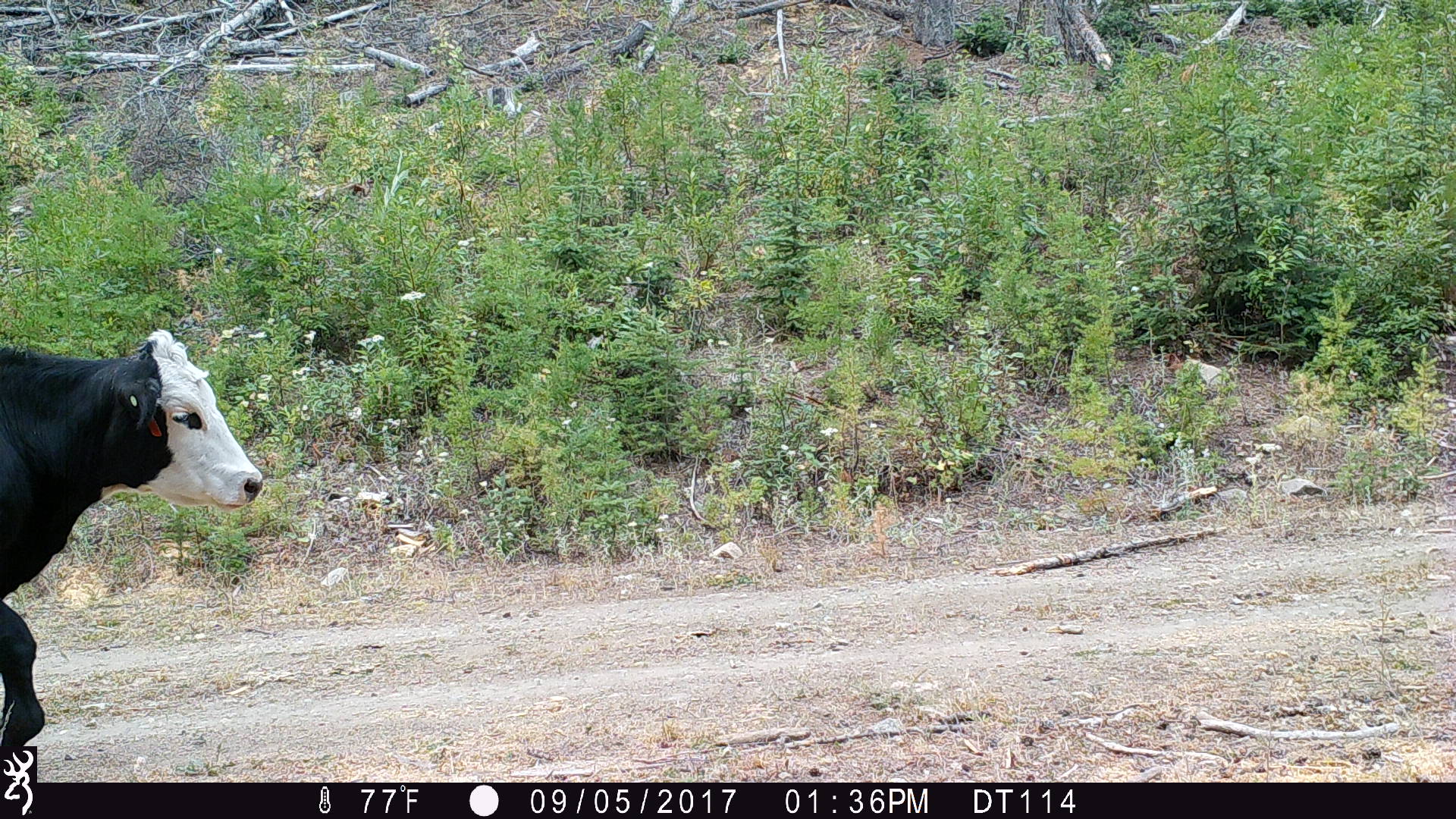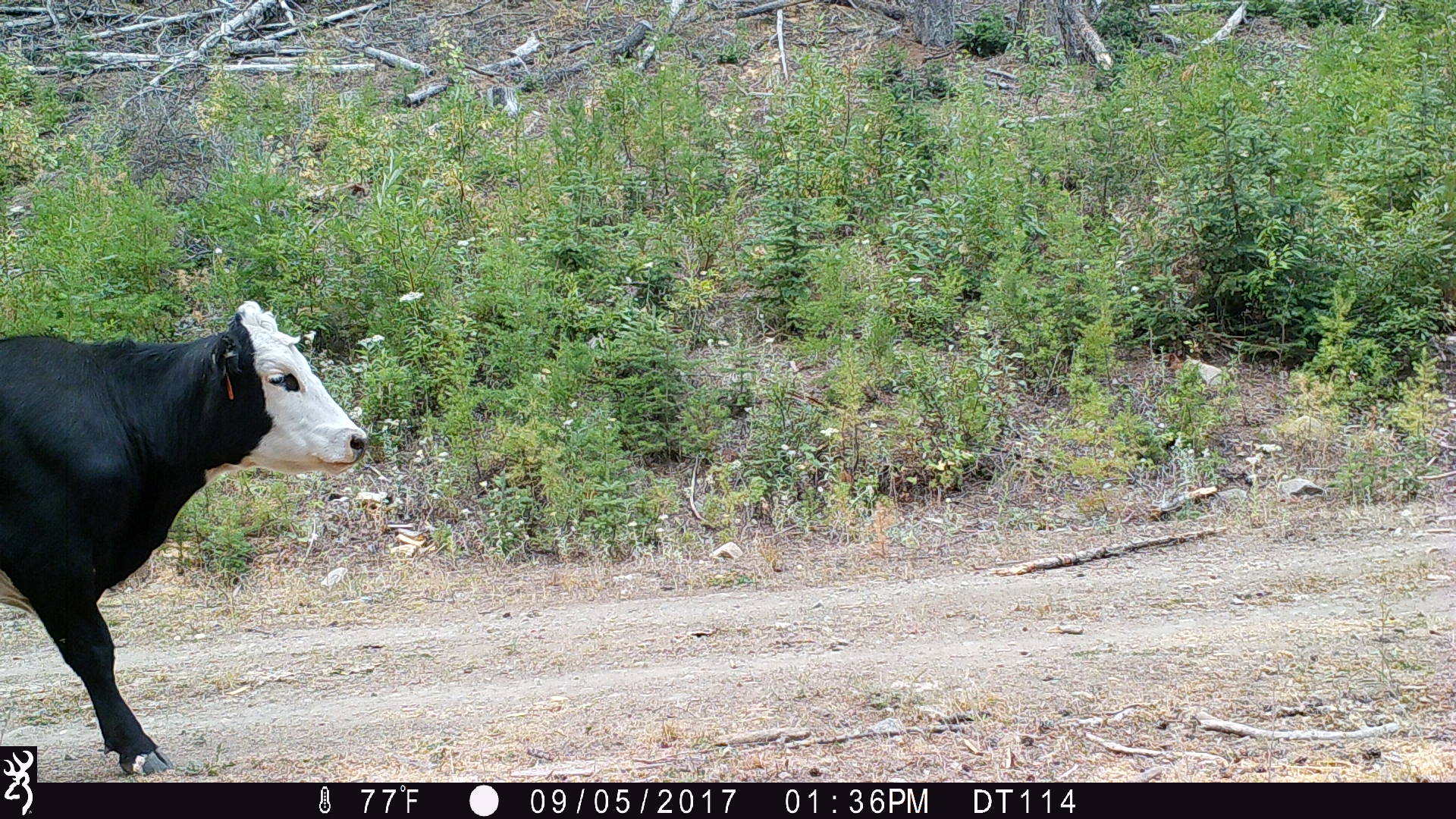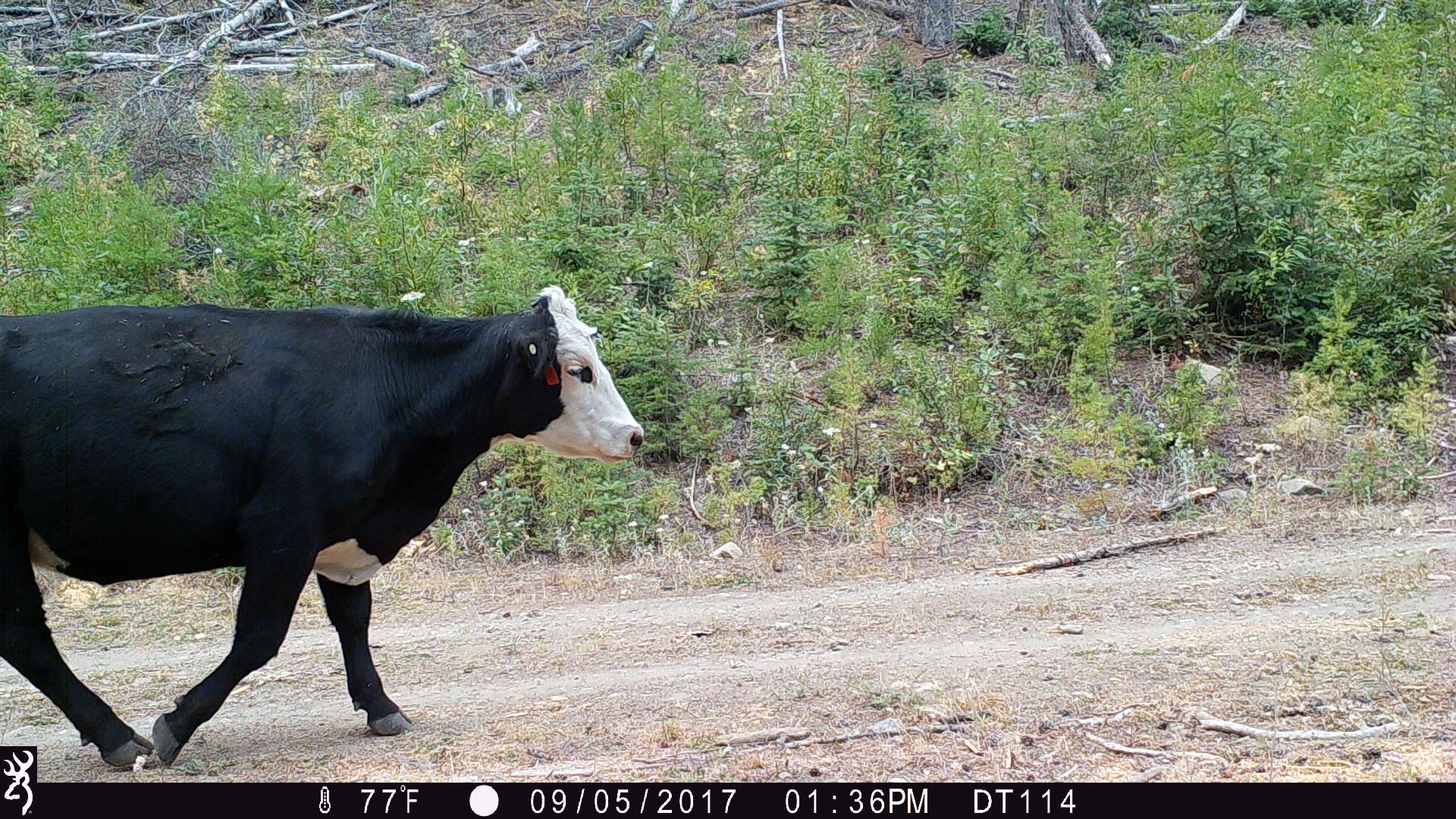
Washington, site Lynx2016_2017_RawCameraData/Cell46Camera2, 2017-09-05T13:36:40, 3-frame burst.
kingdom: Animalia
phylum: Chordata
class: Mammalia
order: Artiodactyla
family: Bovidae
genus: Bos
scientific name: Bos taurus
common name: domestic cattle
Domestic cattle (Bos taurus). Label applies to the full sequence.